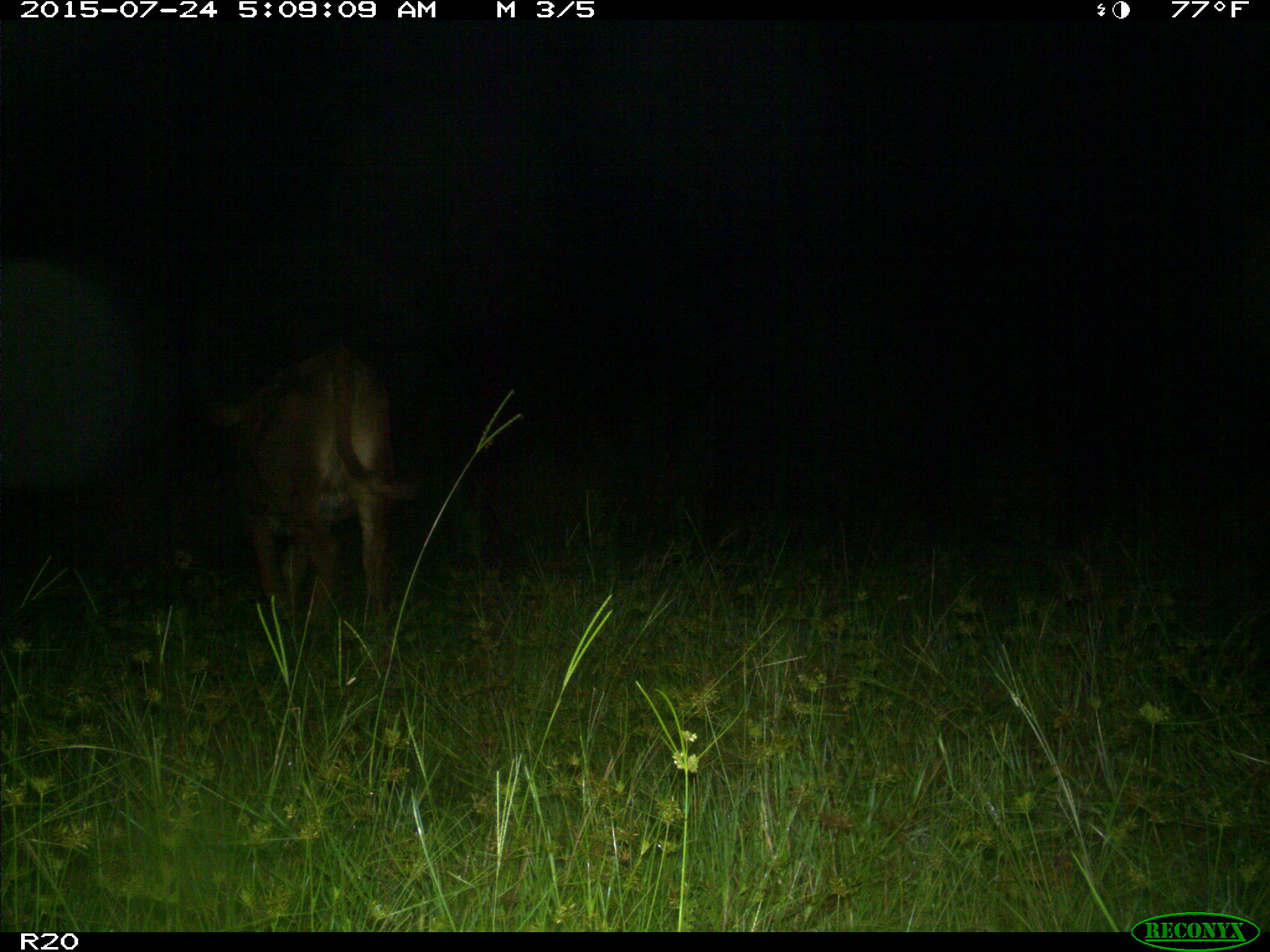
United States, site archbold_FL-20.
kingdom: Animalia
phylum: Chordata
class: Mammalia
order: Artiodactyla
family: Bovidae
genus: Bos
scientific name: Bos taurus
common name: domestic cow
Bos taurus (domestic cow).